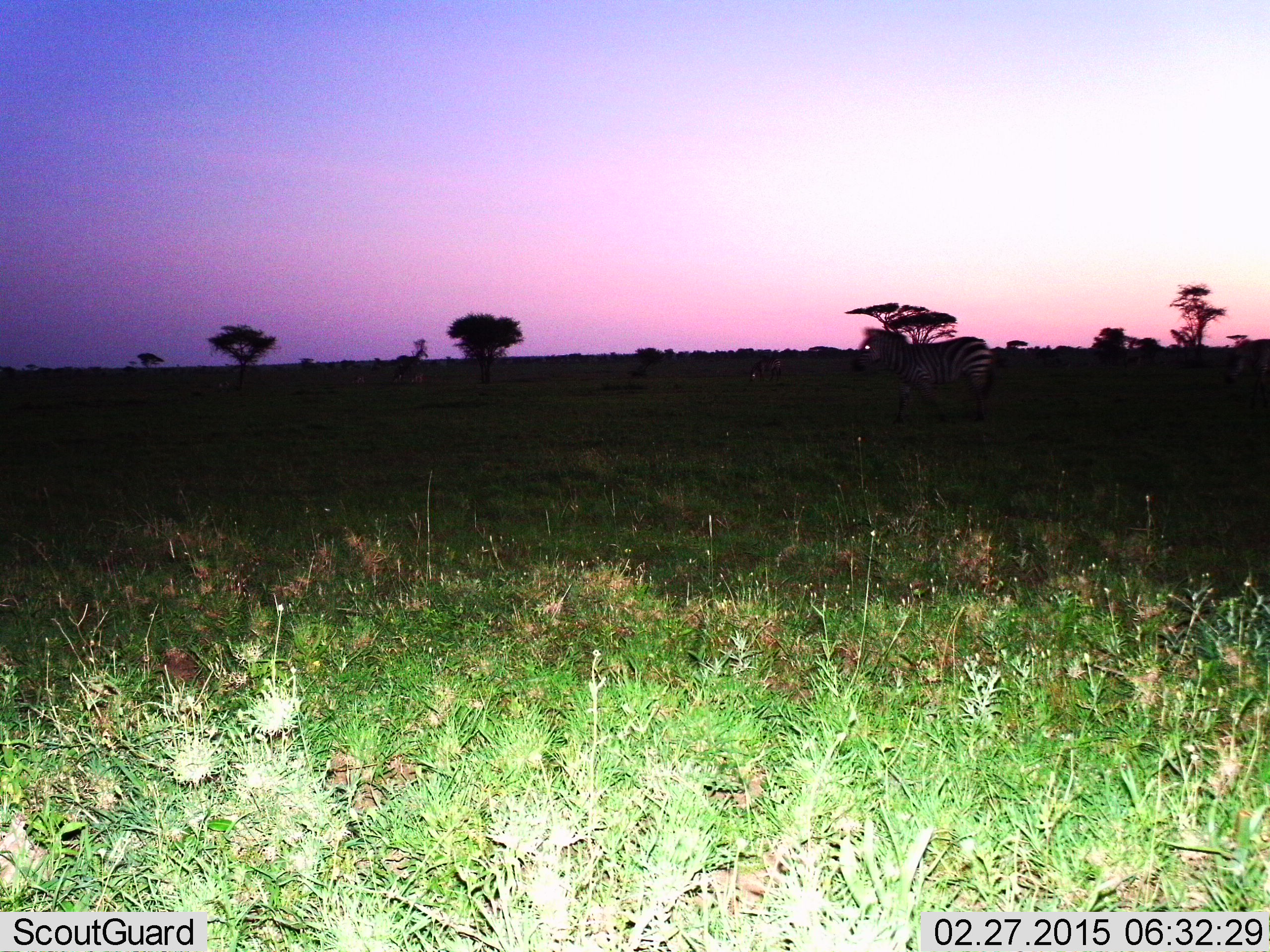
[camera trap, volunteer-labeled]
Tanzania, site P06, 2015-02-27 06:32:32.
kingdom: Animalia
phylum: Chordata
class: Mammalia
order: Perissodactyla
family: Equidae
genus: Equus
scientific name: Equus quagga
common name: plains zebra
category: zebra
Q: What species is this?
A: Zebra (plains zebra) (Equus quagga).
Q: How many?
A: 3.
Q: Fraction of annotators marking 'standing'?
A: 60%.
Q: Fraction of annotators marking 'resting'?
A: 0%.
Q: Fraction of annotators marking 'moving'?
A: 60%.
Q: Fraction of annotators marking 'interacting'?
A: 0%.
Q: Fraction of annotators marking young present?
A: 0%.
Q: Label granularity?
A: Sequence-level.